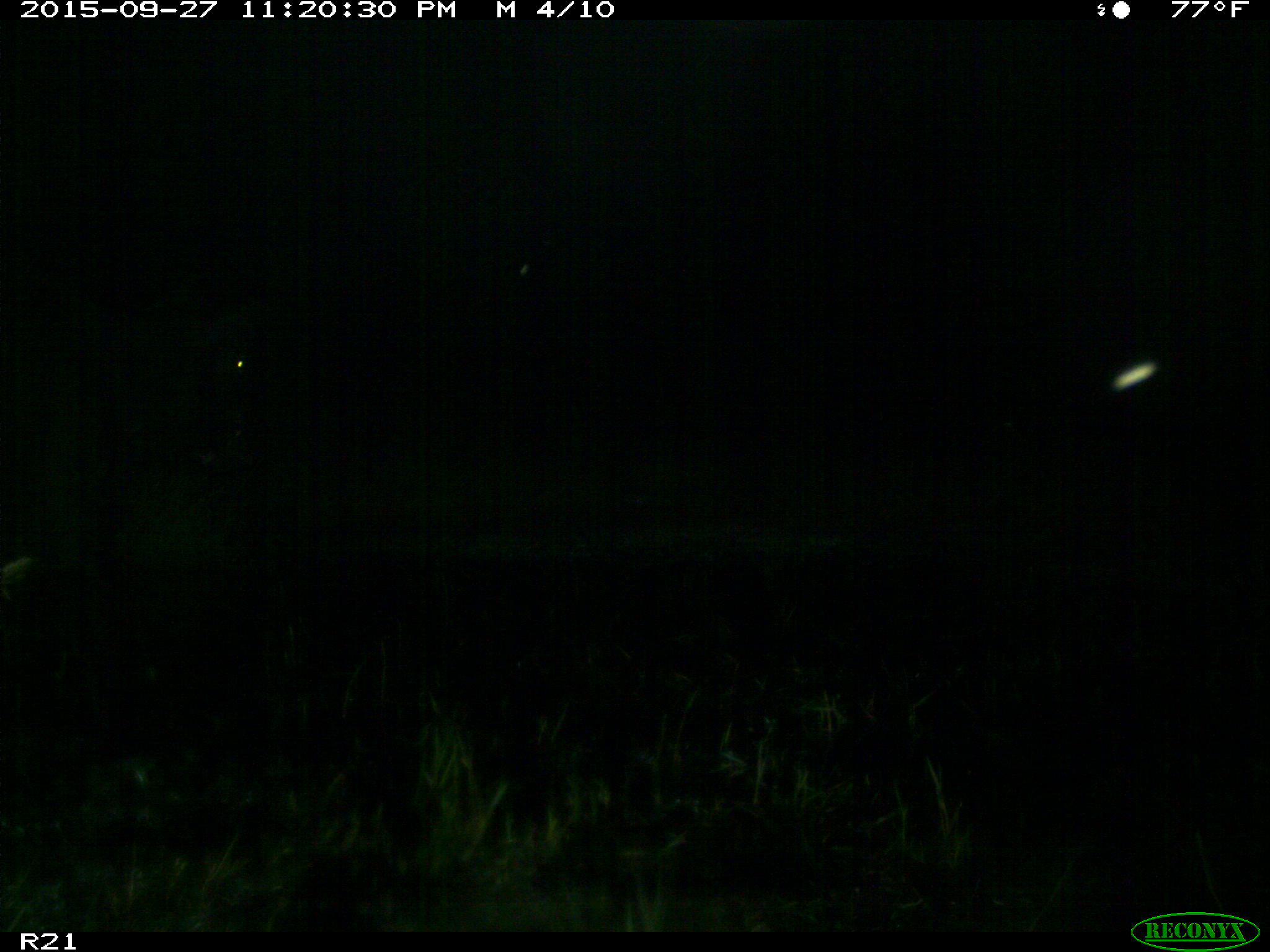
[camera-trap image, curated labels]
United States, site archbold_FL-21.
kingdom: Animalia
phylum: Chordata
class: Mammalia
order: Artiodactyla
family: Bovidae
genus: Bos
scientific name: Bos taurus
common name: domestic cow